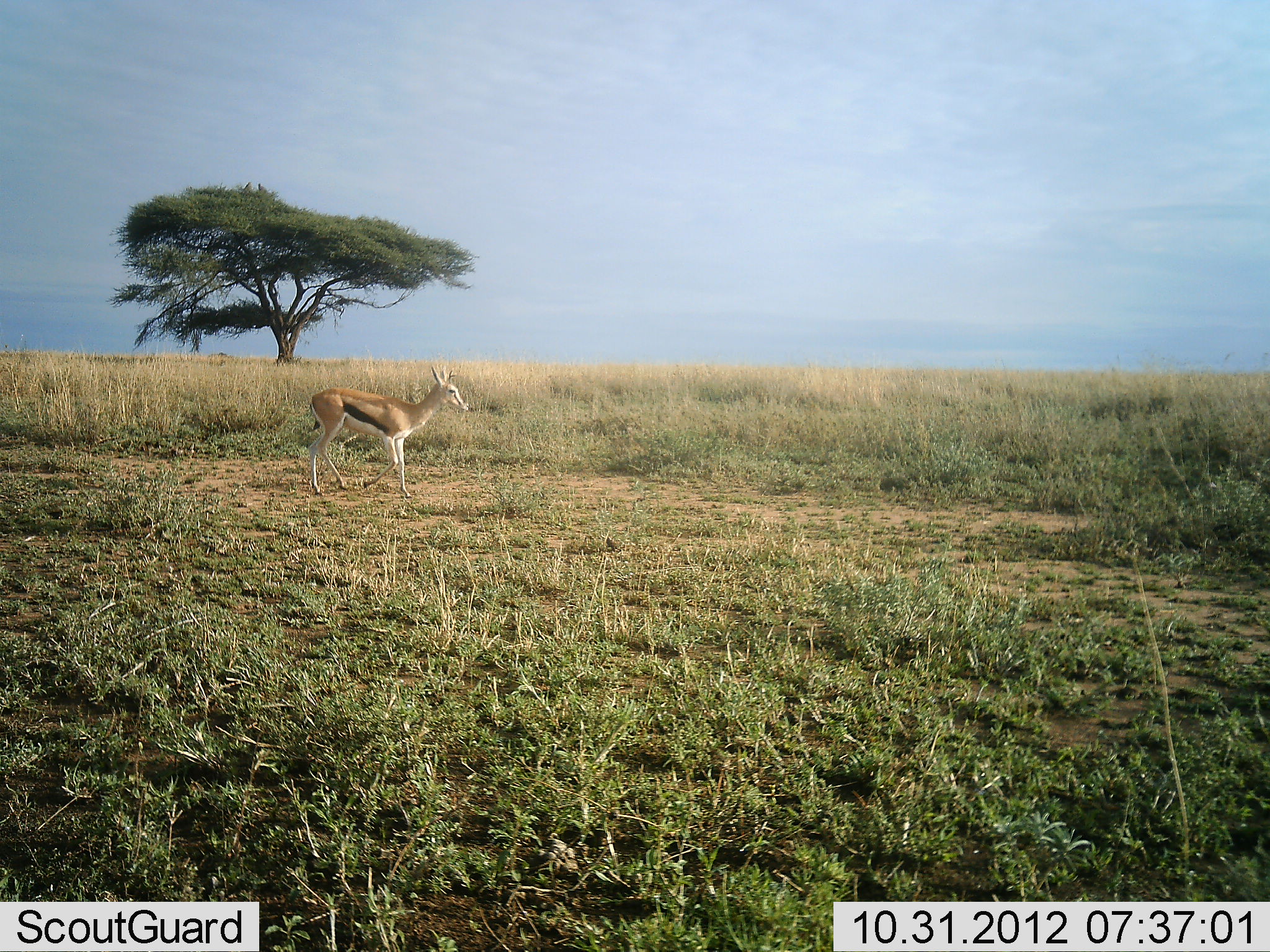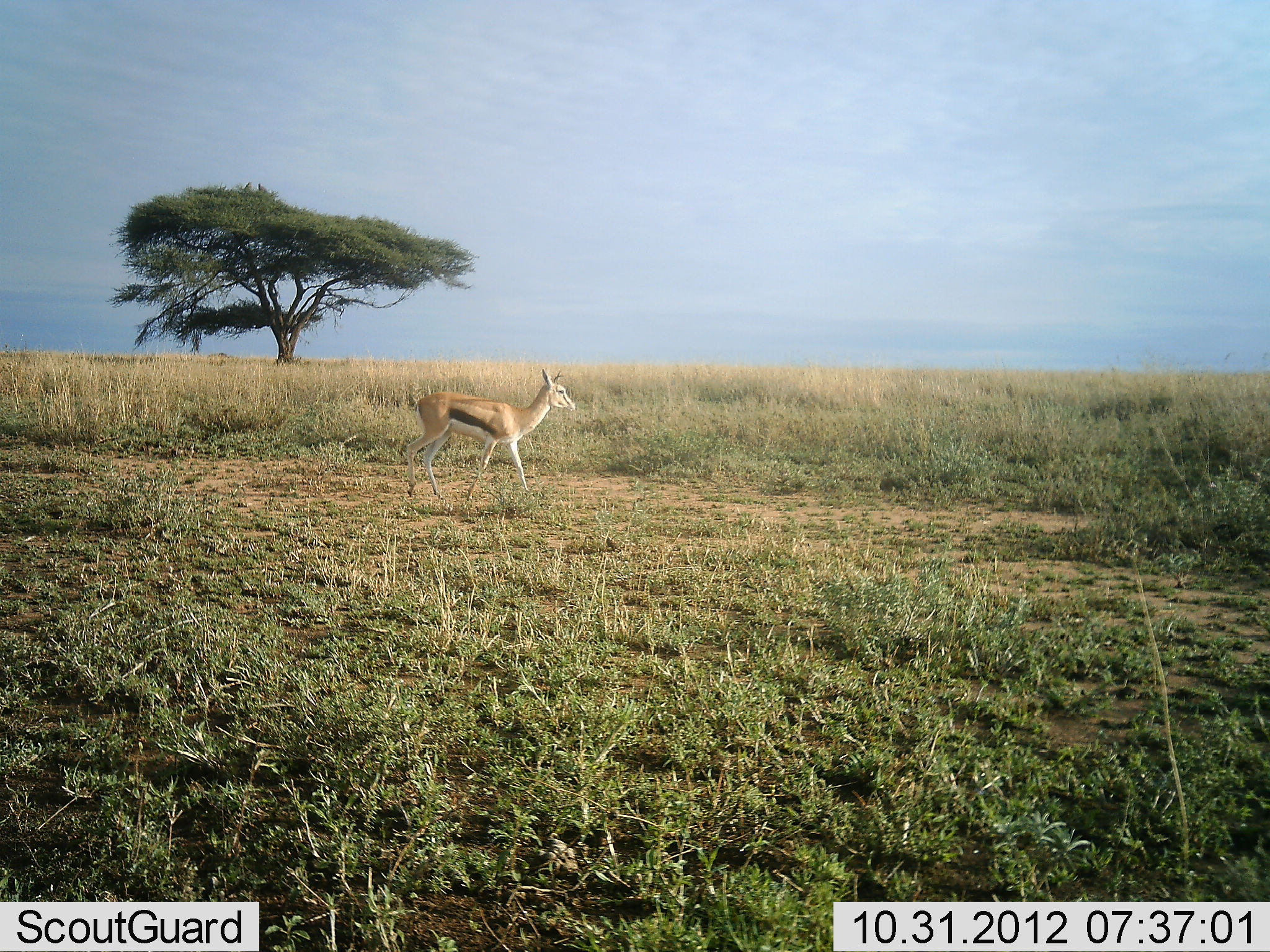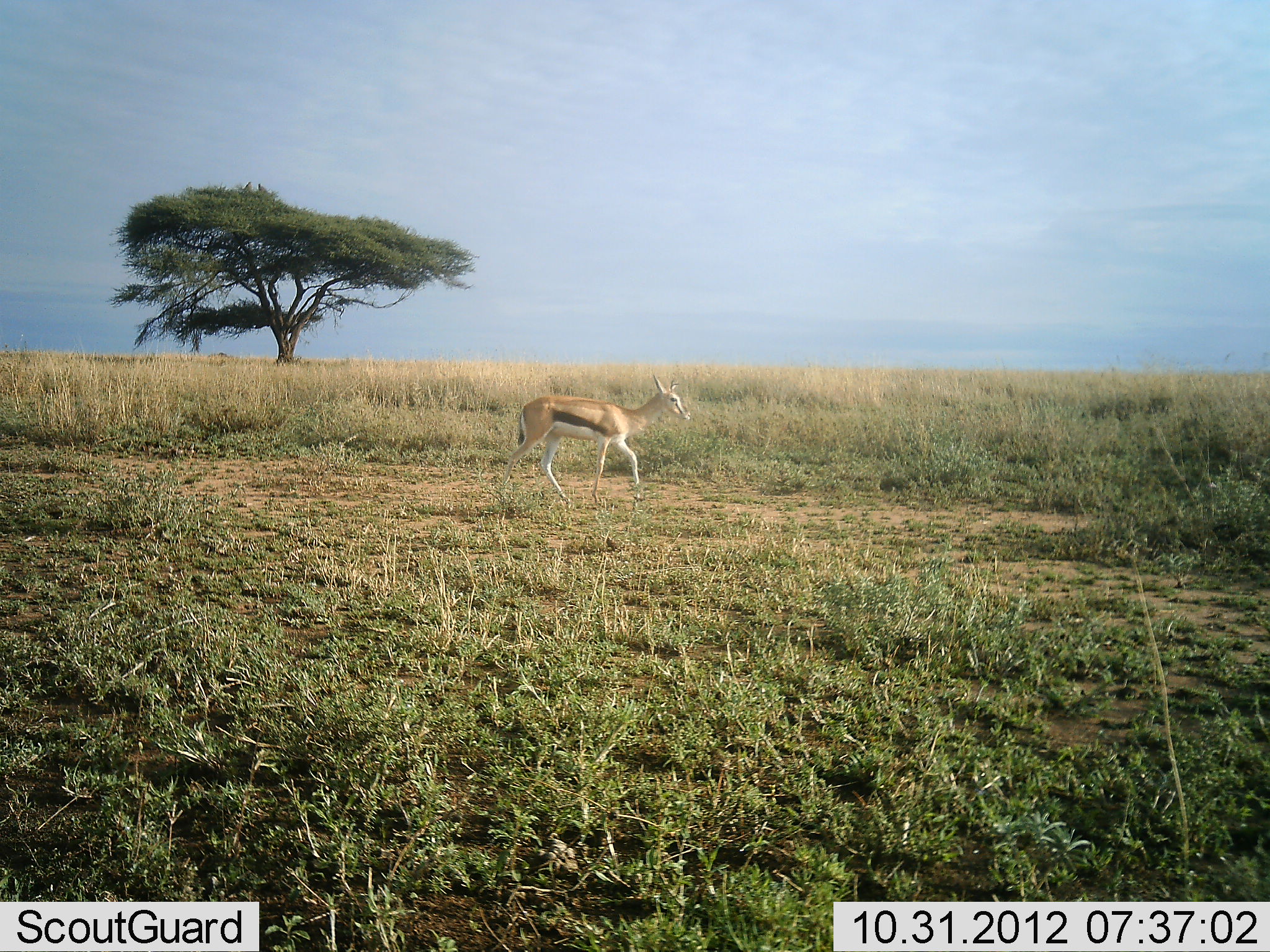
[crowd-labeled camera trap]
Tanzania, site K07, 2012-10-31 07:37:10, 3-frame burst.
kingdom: Animalia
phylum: Chordata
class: Mammalia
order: Artiodactyla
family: Bovidae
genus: Eudorcas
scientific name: Eudorcas thomsonii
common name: thomson's gazelle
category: gazellethomsons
Gazellethomsons (thomson's gazelle) (Eudorcas thomsonii), count 1. Behavior (volunteer vote fractions): standing 0%, resting 0%, moving 100%, interacting 0%. Young present (vote fraction): 0%. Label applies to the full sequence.